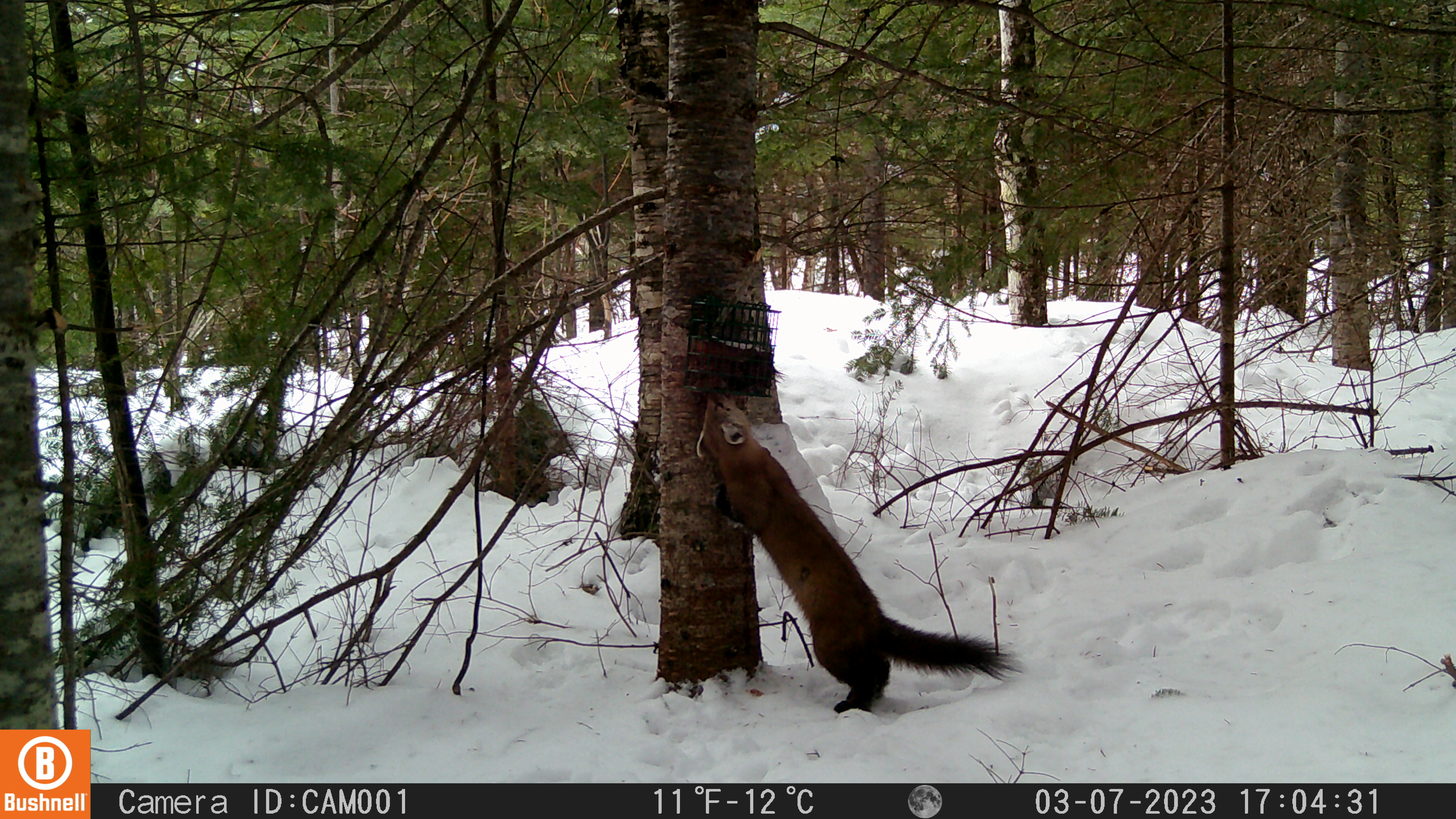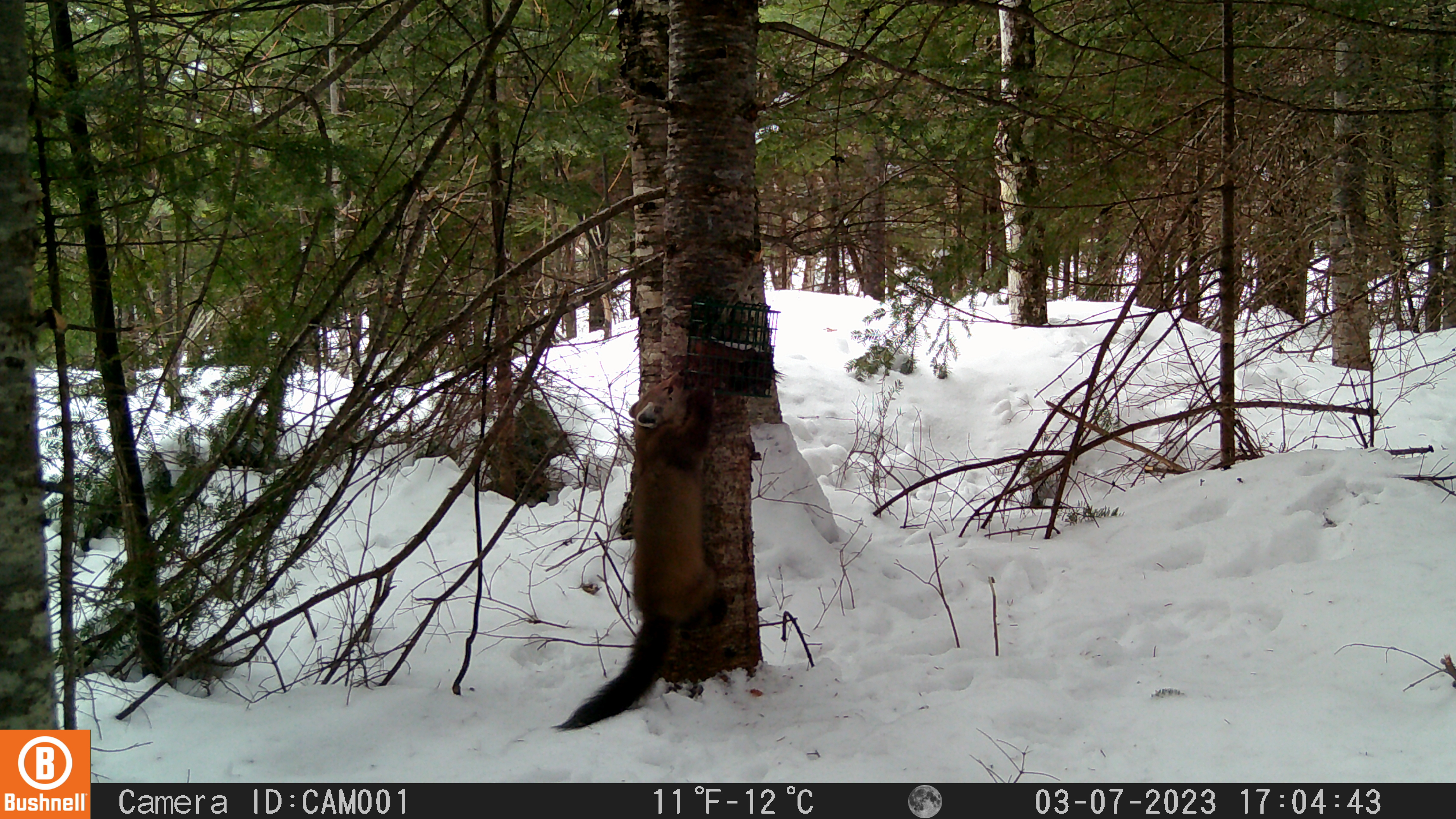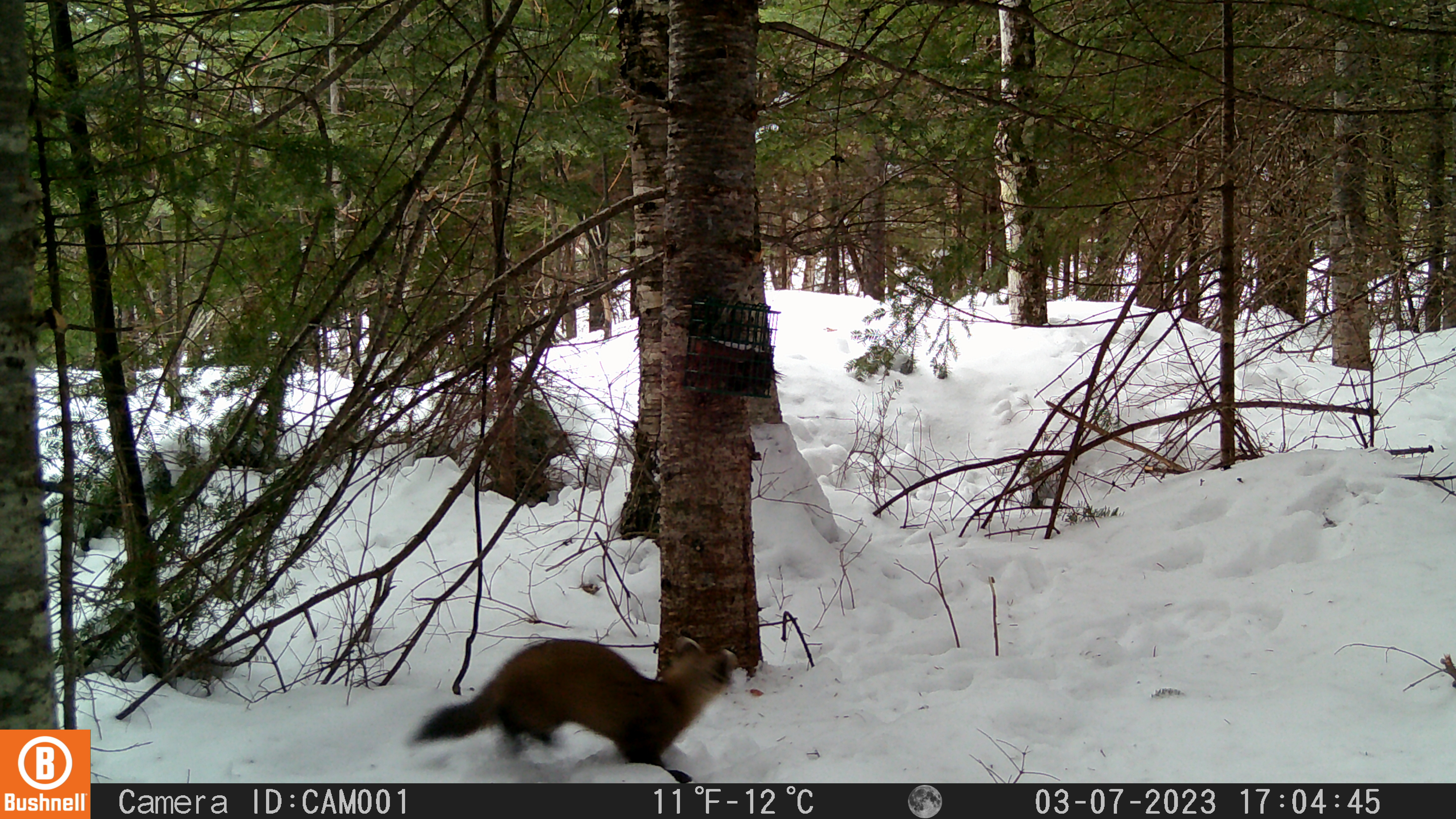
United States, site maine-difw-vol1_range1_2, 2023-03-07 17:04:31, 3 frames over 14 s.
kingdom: Animalia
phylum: Chordata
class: Mammalia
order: Carnivora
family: Mustelidae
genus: Martes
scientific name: Martes americana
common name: american marten